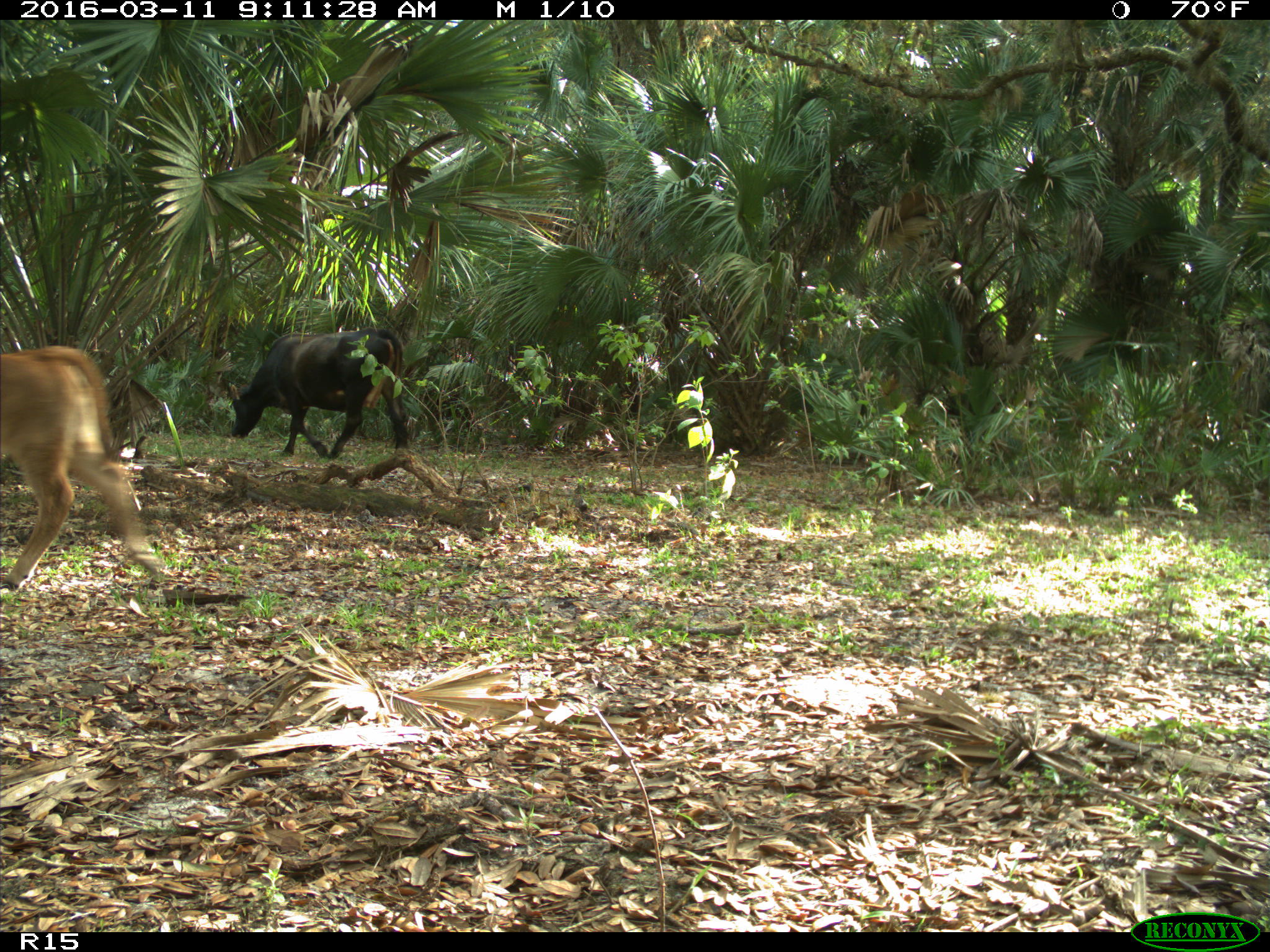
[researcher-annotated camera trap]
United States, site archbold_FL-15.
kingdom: Animalia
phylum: Chordata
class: Mammalia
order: Artiodactyla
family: Bovidae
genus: Bos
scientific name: Bos taurus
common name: domestic cow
Bos taurus (domestic cow).